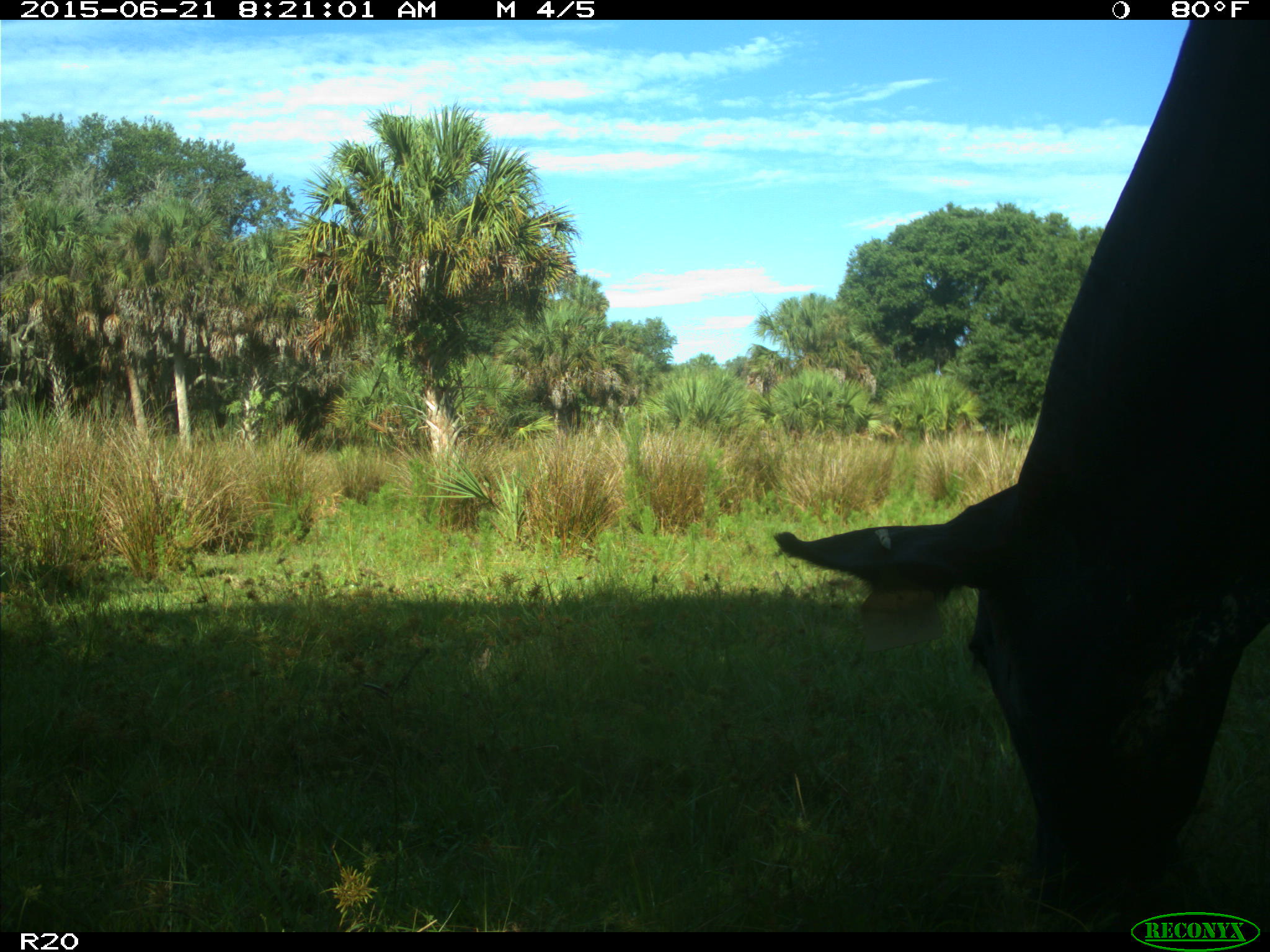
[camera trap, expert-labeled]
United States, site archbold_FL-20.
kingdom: Animalia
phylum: Chordata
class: Mammalia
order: Artiodactyla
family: Bovidae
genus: Bos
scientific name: Bos taurus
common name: domestic cow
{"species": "Bos taurus (domestic cow)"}